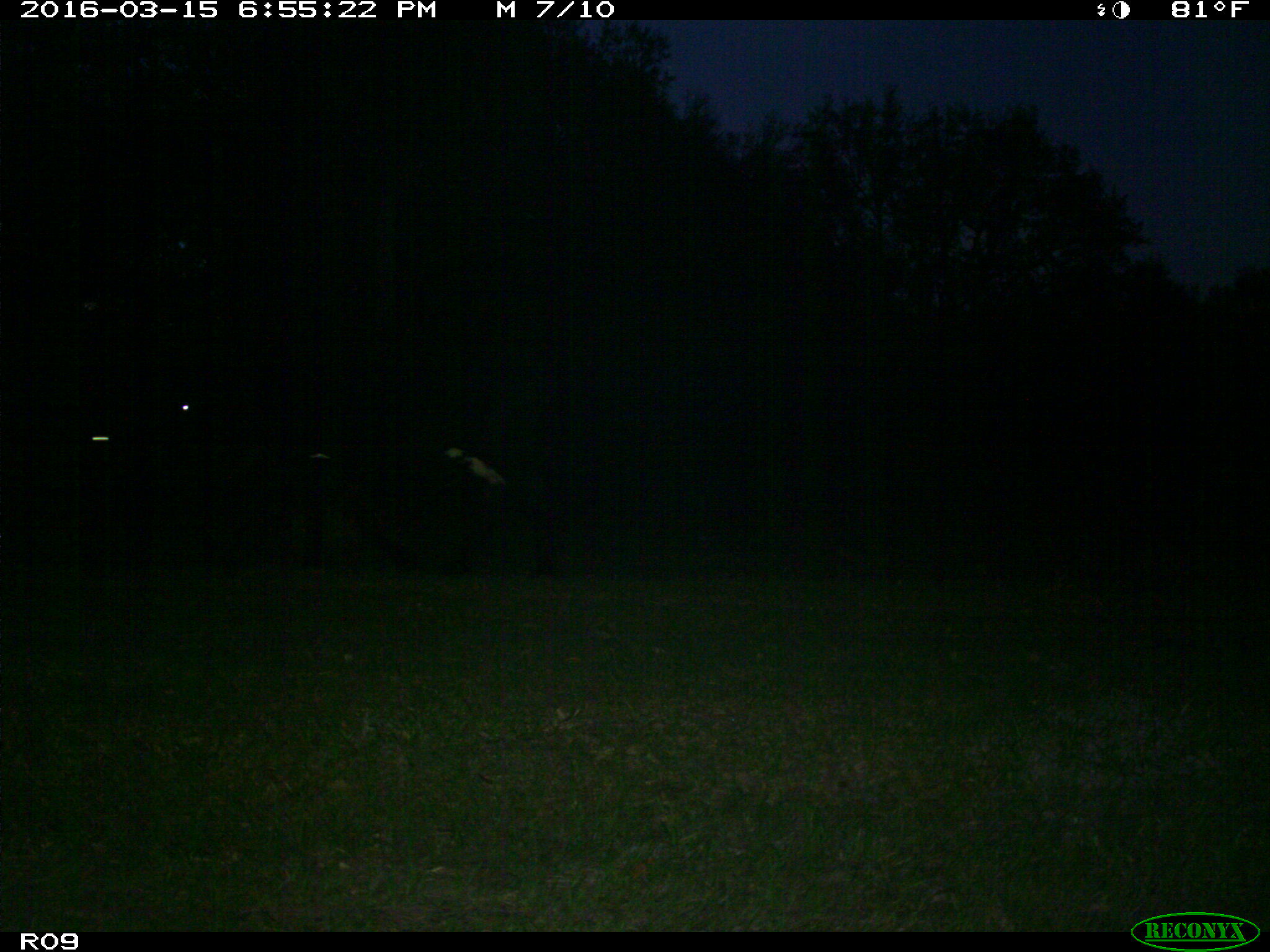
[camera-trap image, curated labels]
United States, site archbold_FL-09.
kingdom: Animalia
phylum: Chordata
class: Mammalia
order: Artiodactyla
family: Bovidae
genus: Bos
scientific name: Bos taurus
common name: domestic cow